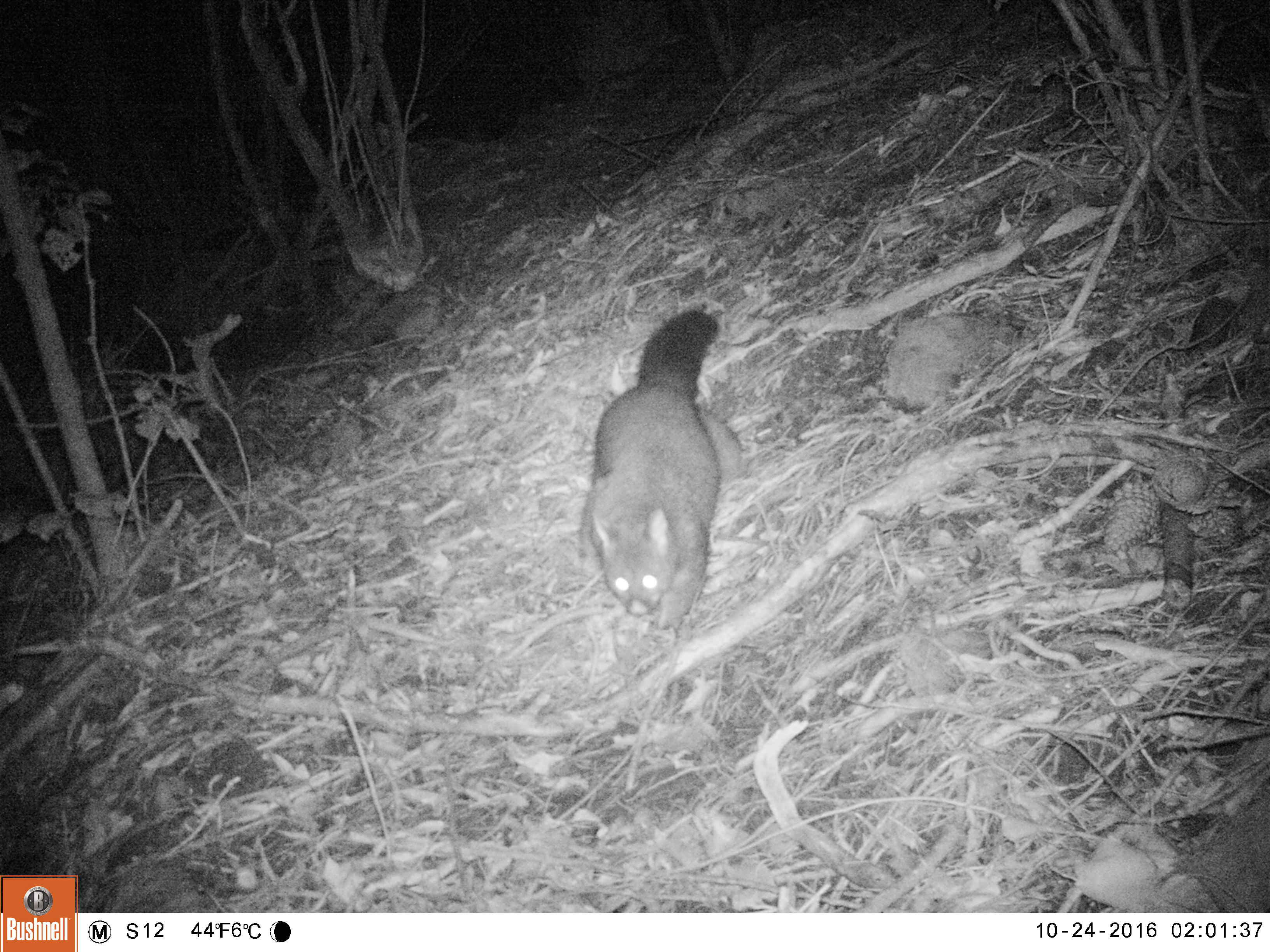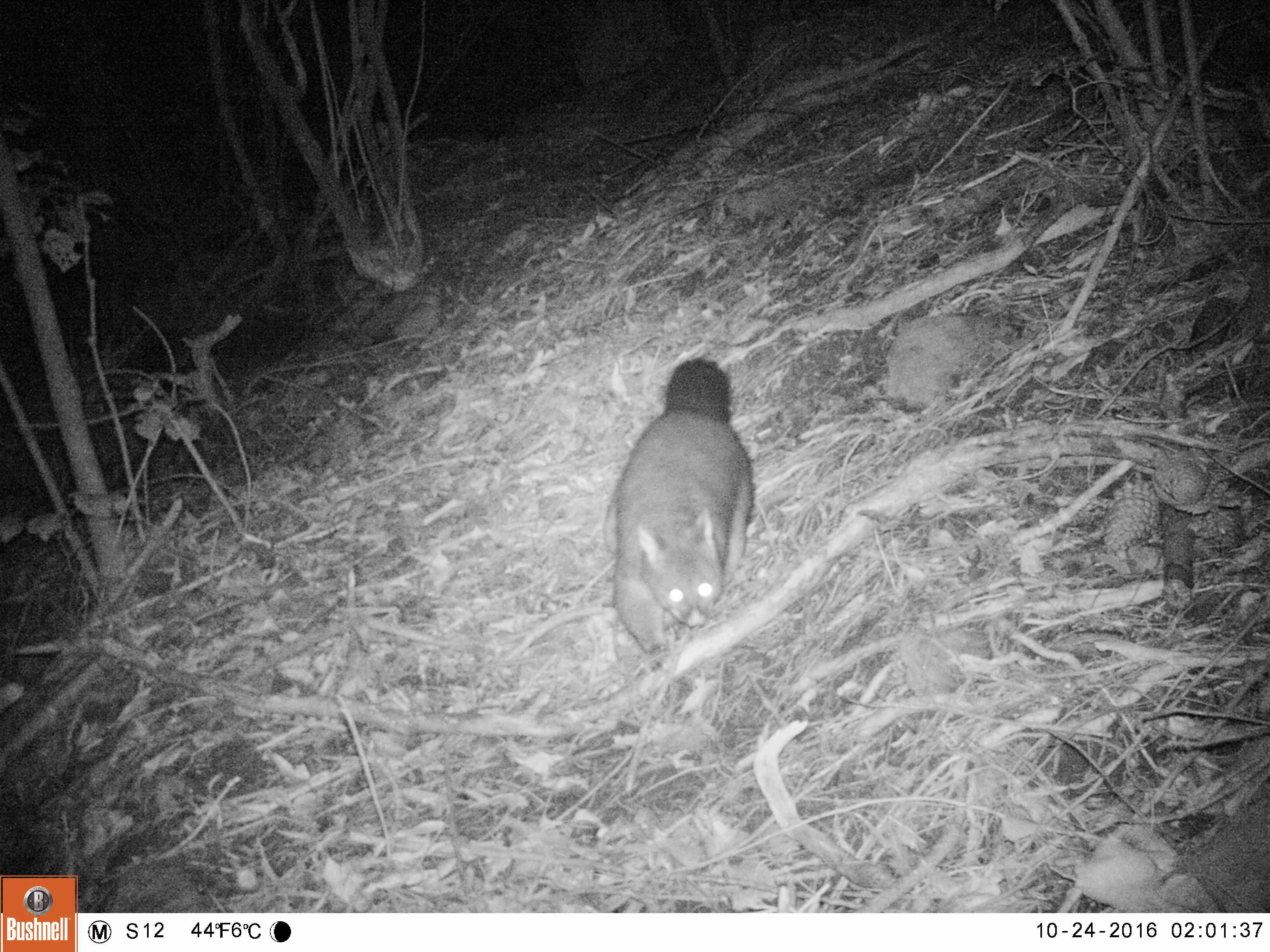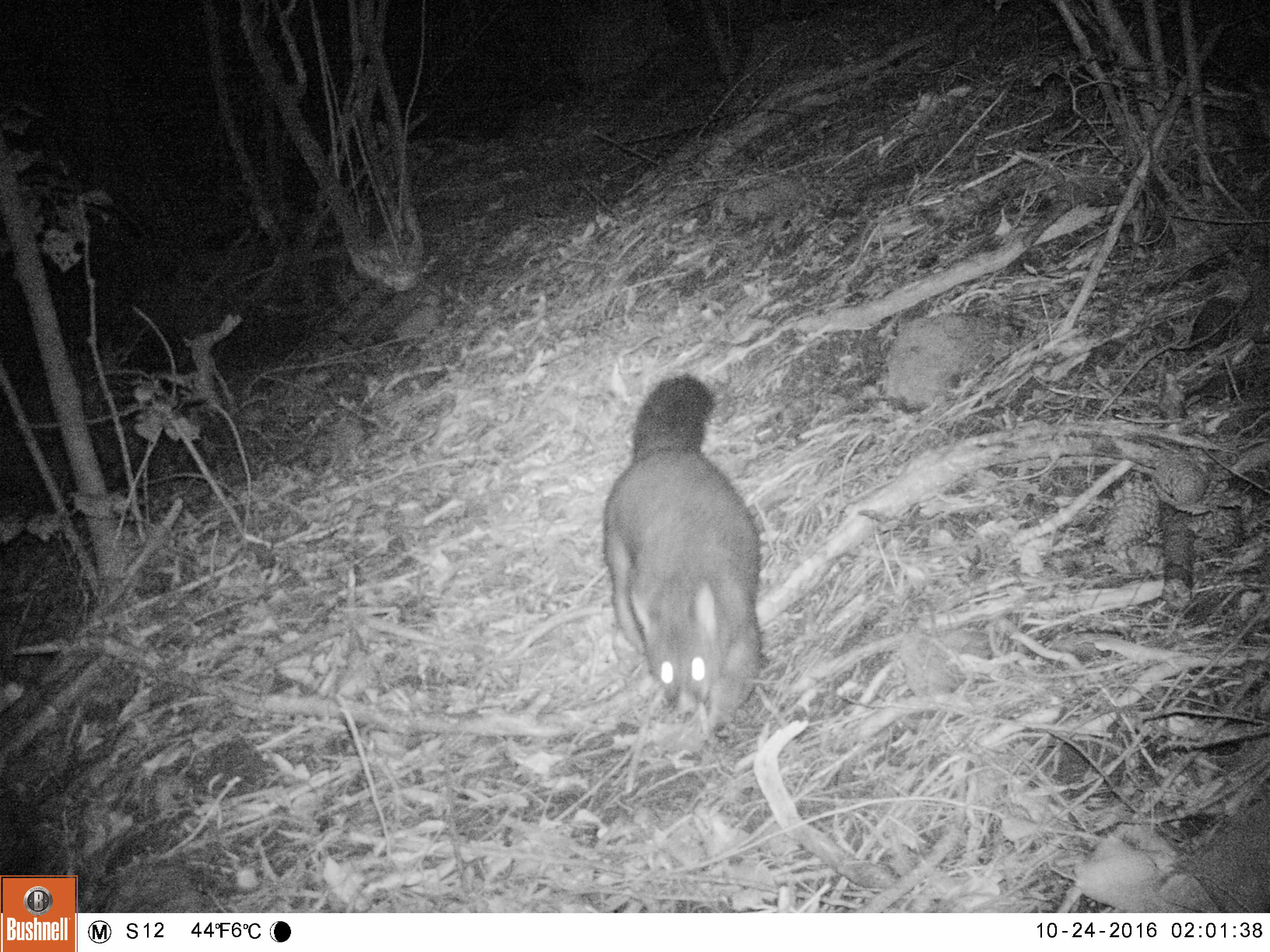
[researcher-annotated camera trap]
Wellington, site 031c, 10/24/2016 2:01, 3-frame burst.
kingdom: Animalia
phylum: Chordata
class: Mammalia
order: Didelphimorphia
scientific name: Didelphimorphia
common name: possum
Possum (Didelphimorphia).